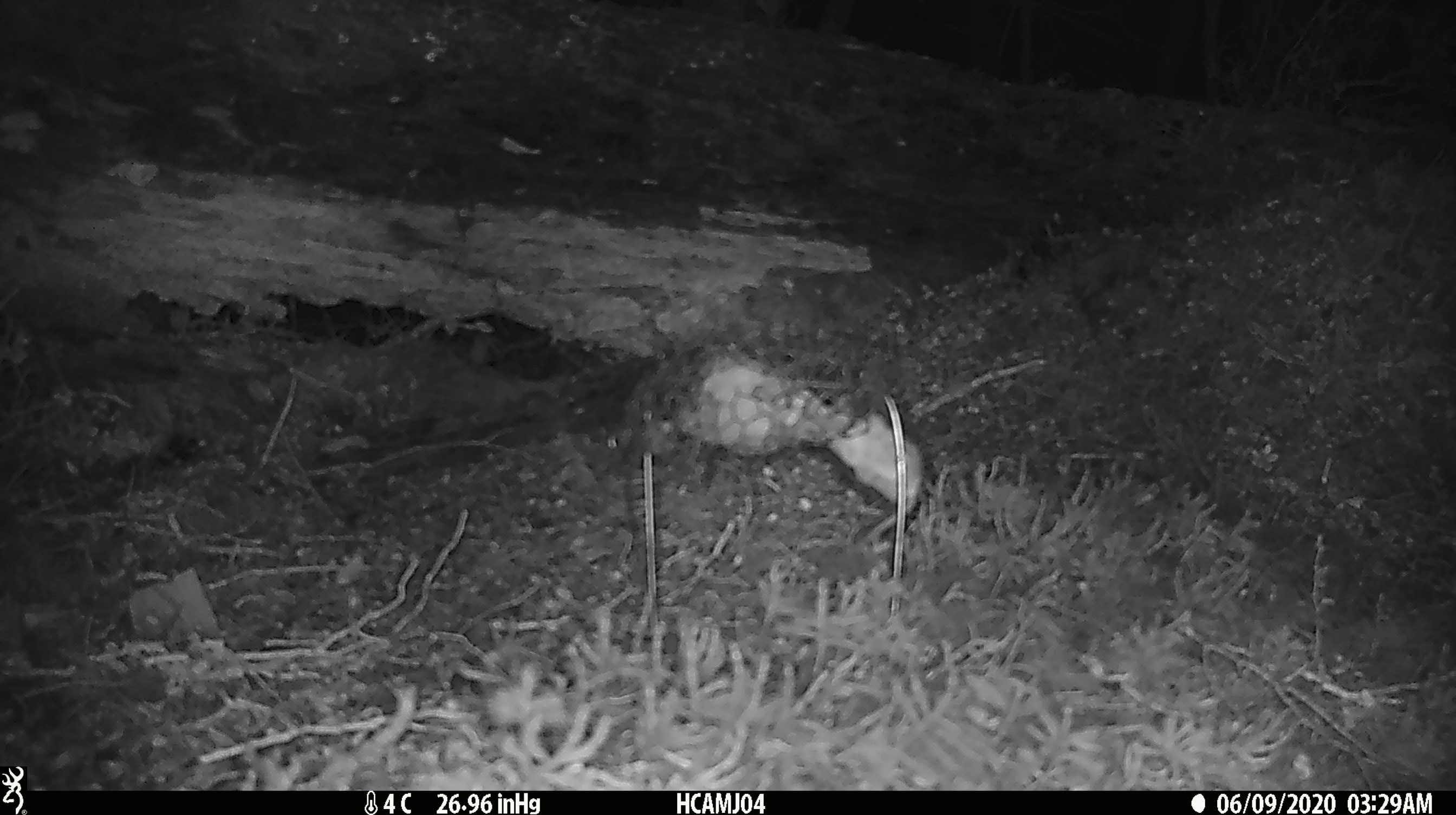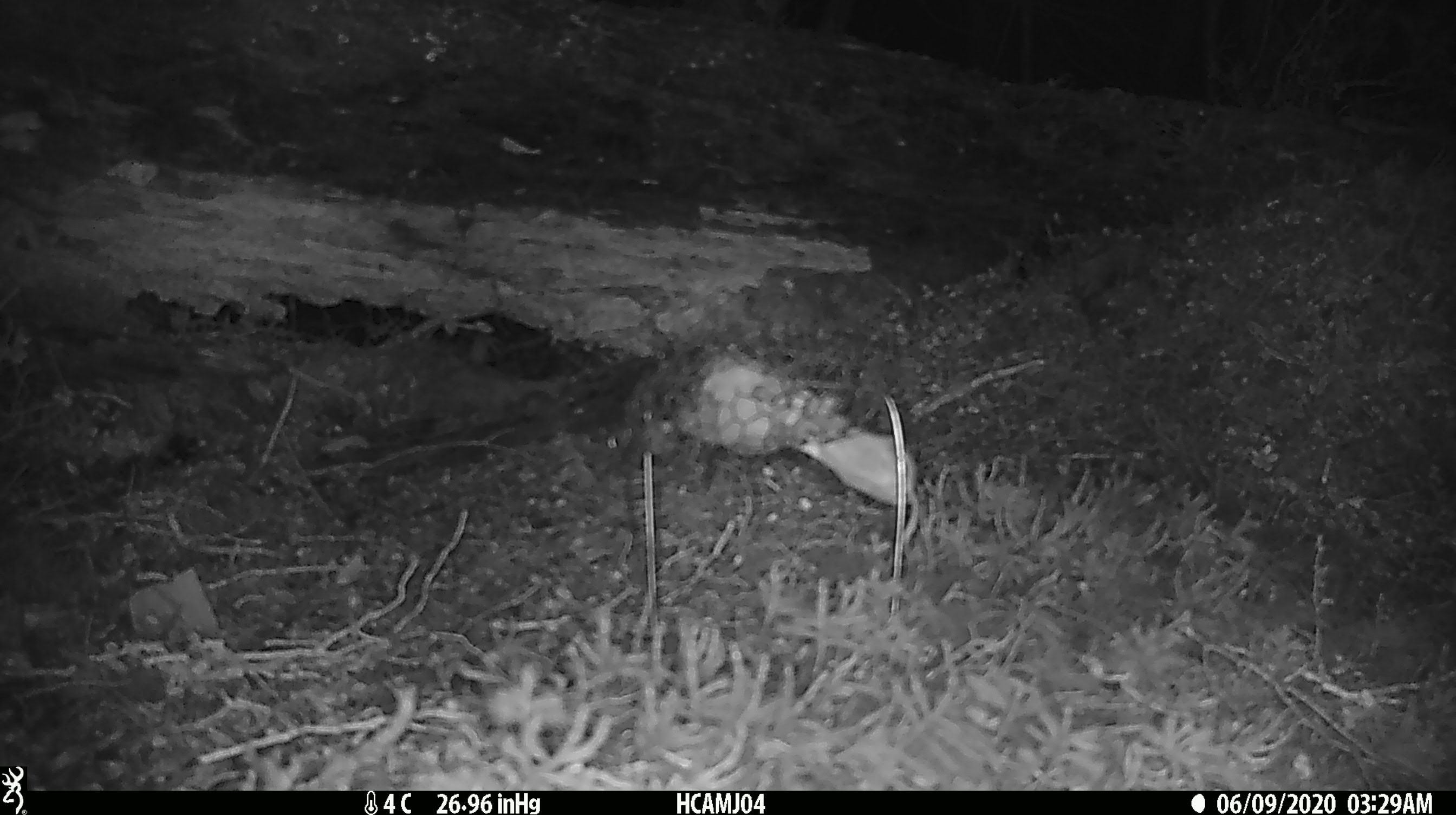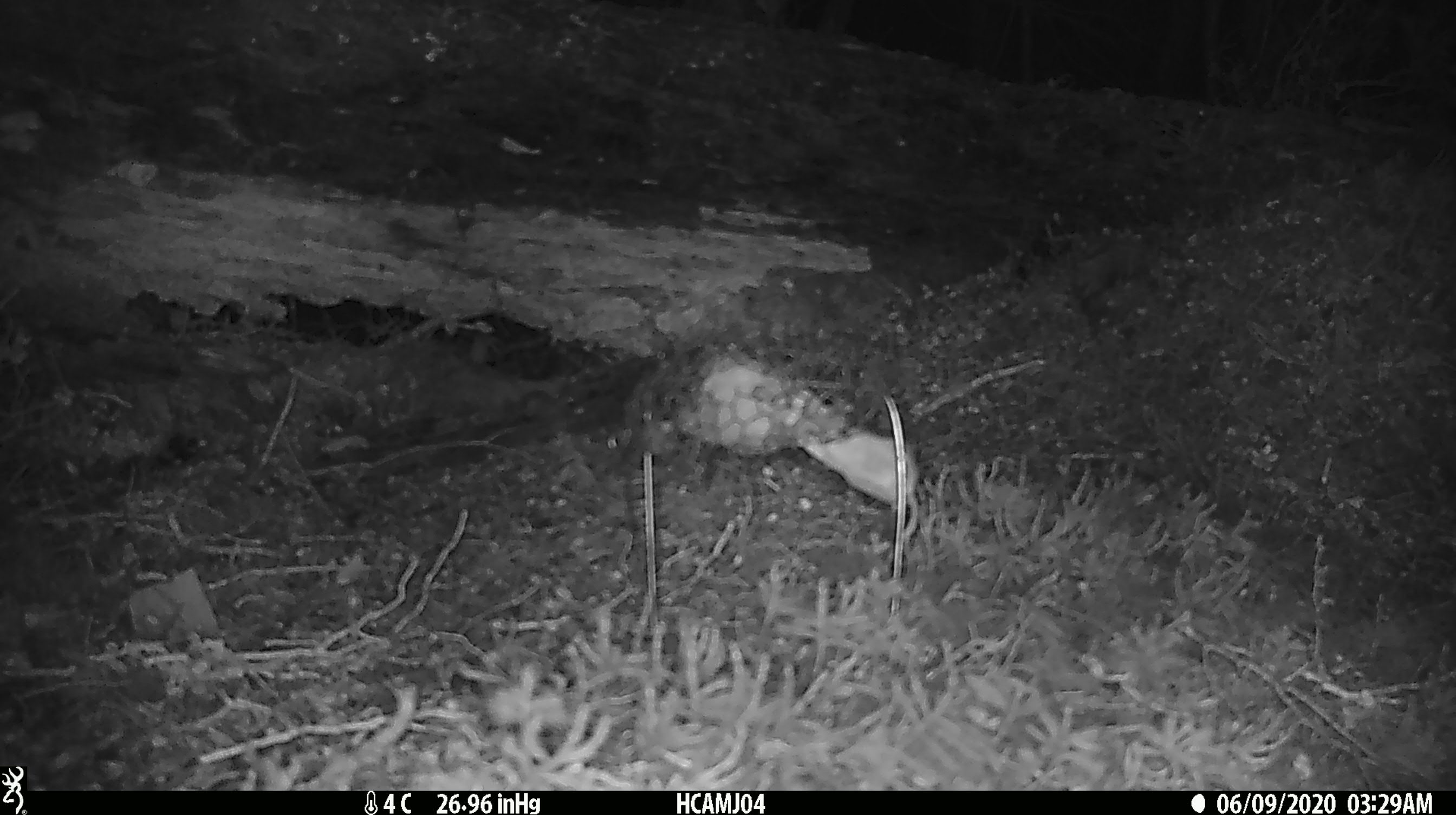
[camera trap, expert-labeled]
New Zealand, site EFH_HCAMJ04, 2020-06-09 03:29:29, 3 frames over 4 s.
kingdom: Animalia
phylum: Chordata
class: Mammalia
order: Rodentia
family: Muridae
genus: Mus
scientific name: Mus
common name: mouse